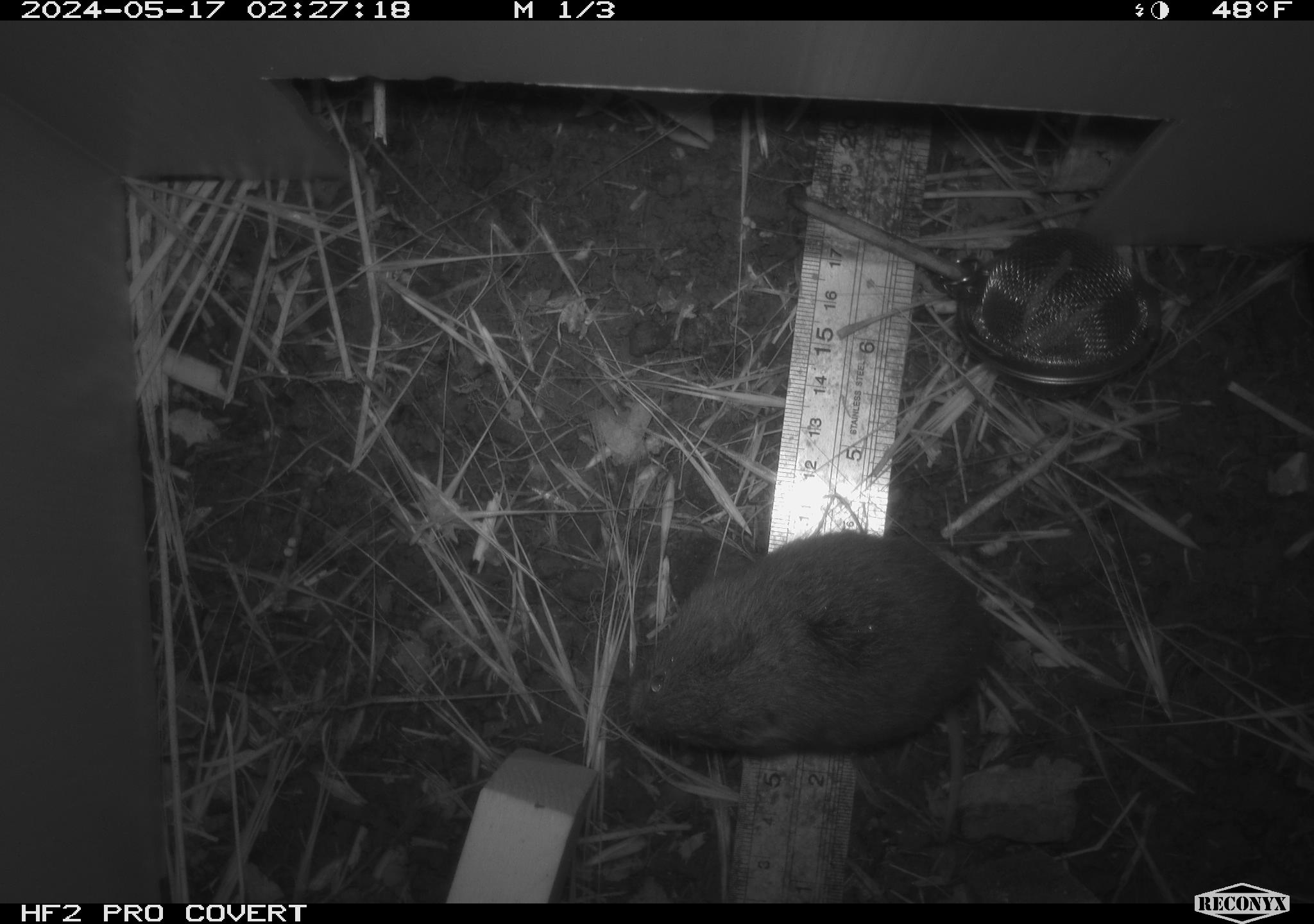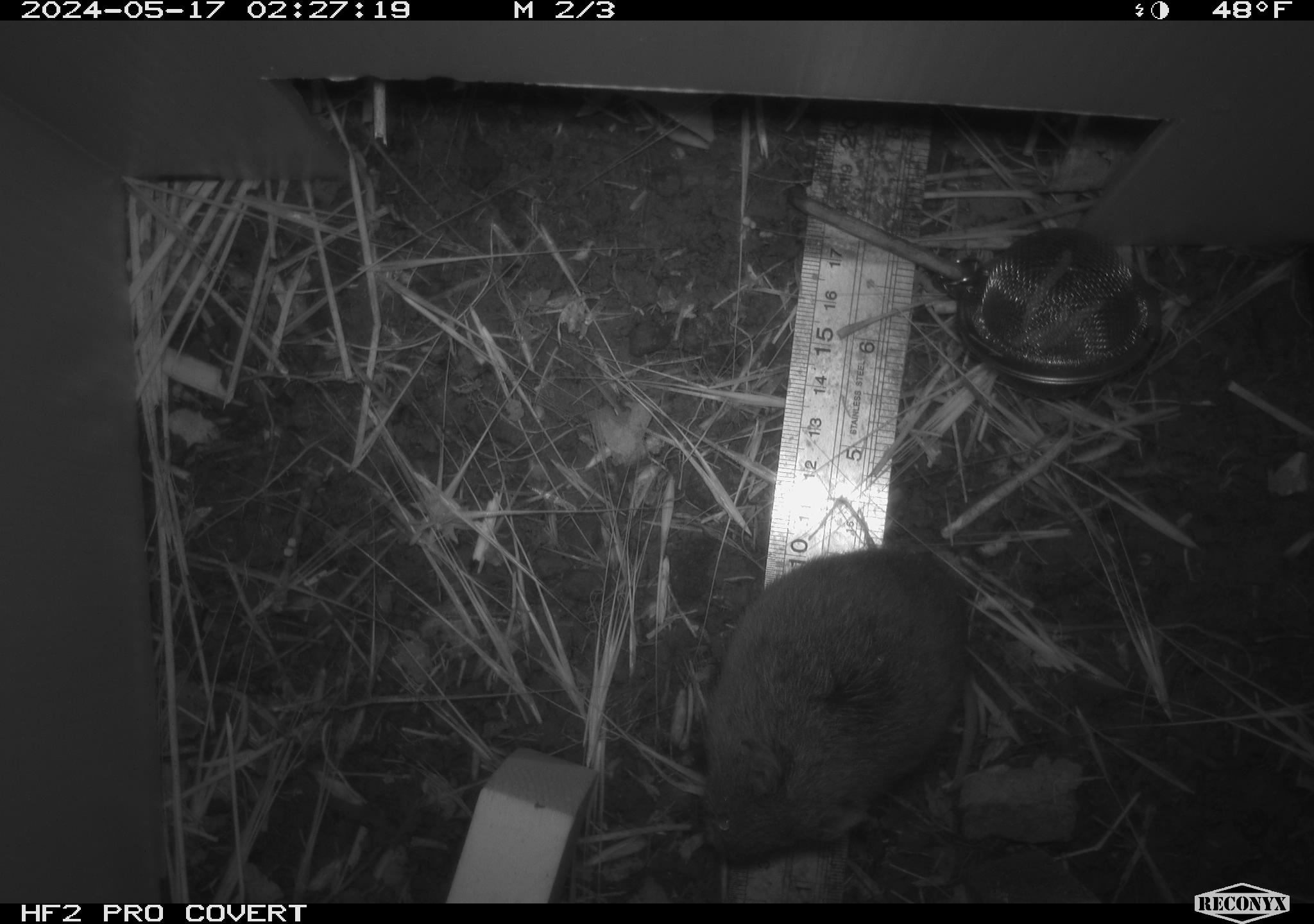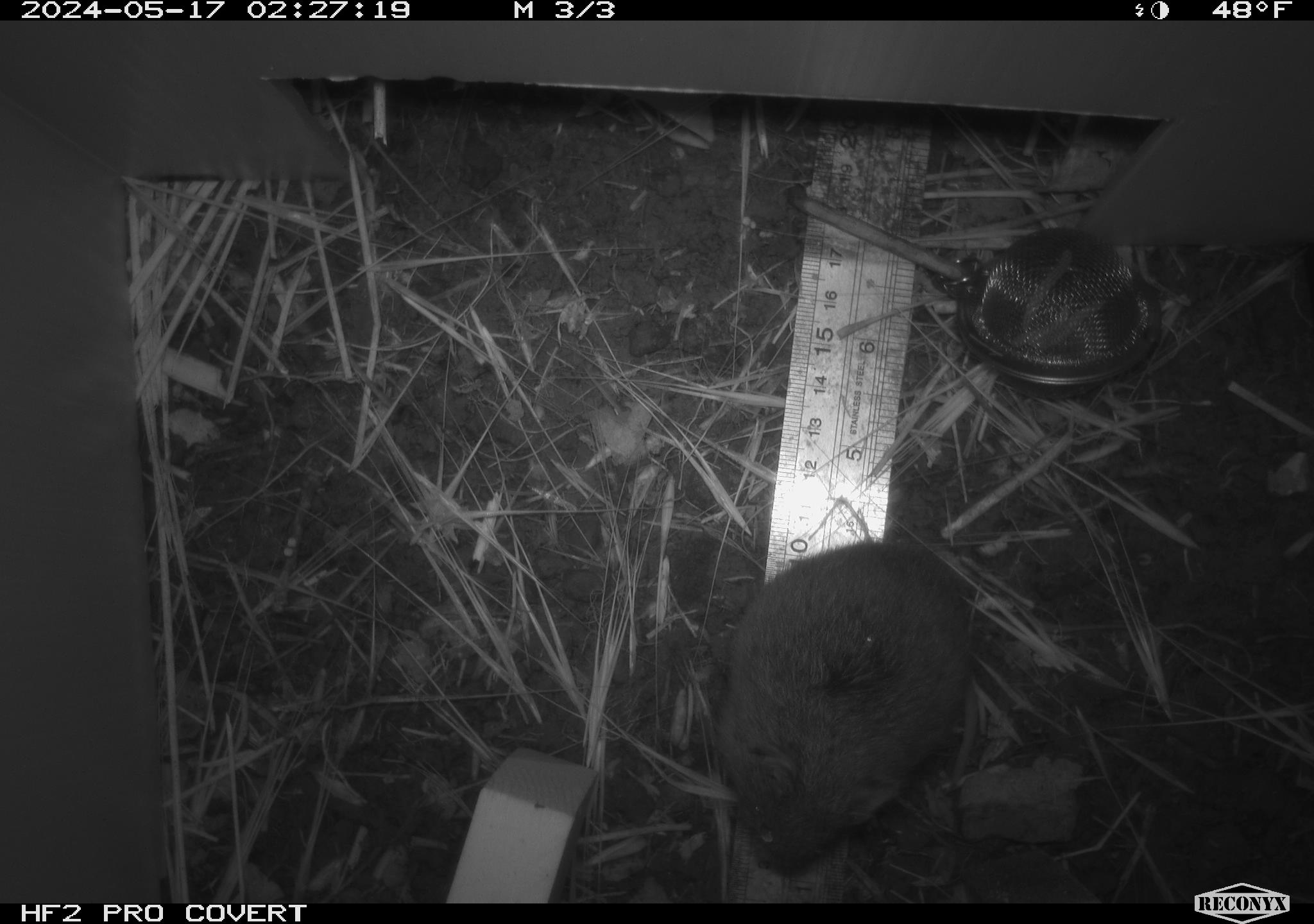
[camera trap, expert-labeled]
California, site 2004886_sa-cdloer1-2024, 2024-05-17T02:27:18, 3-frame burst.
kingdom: Animalia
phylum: Chordata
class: Mammalia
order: Rodentia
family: Cricetidae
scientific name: Arvicolinae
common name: voles, lemmings, and muskrats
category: arvicolinae subfamily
Arvicolinae subfamily (voles, lemmings, and muskrats) (Arvicolinae).